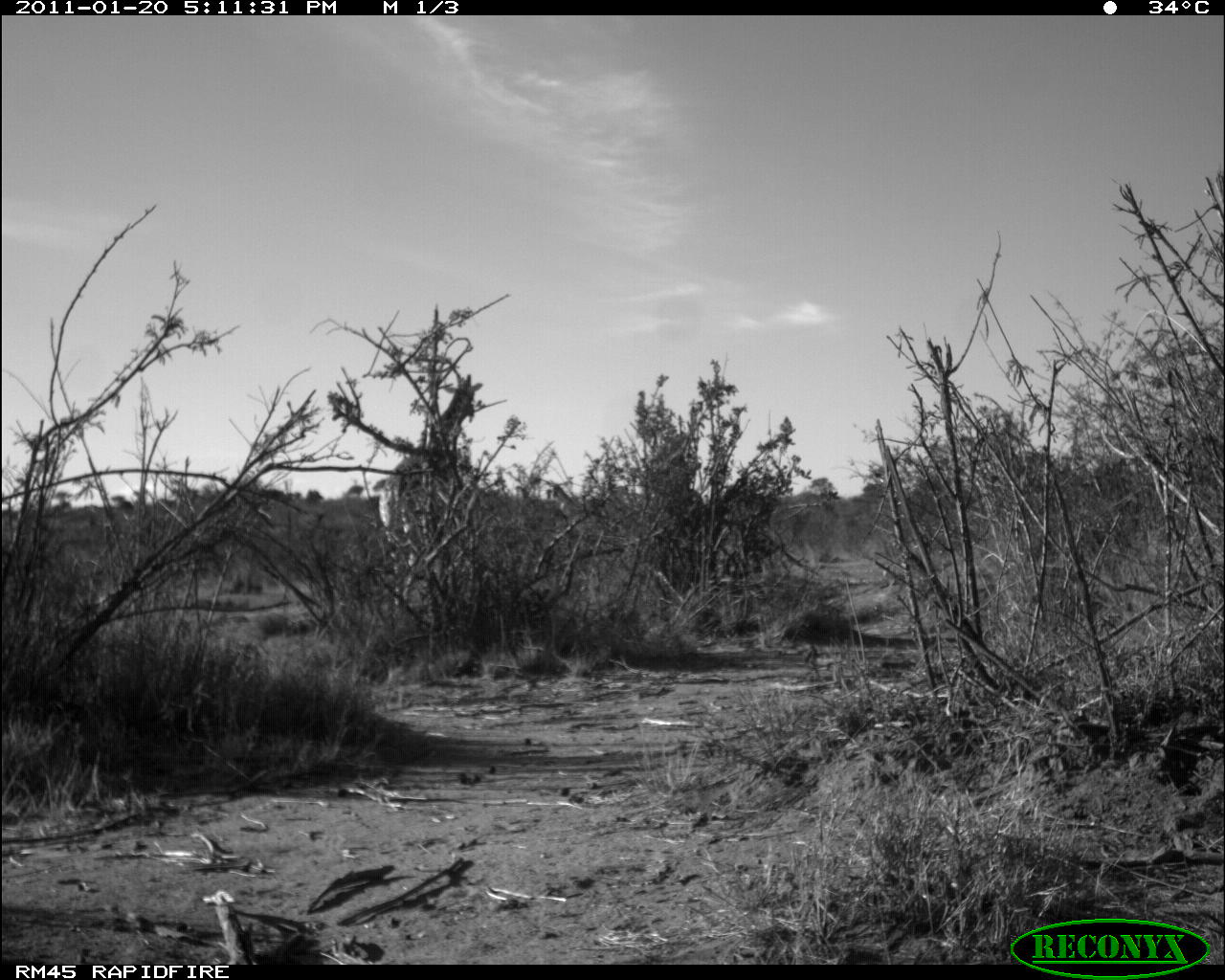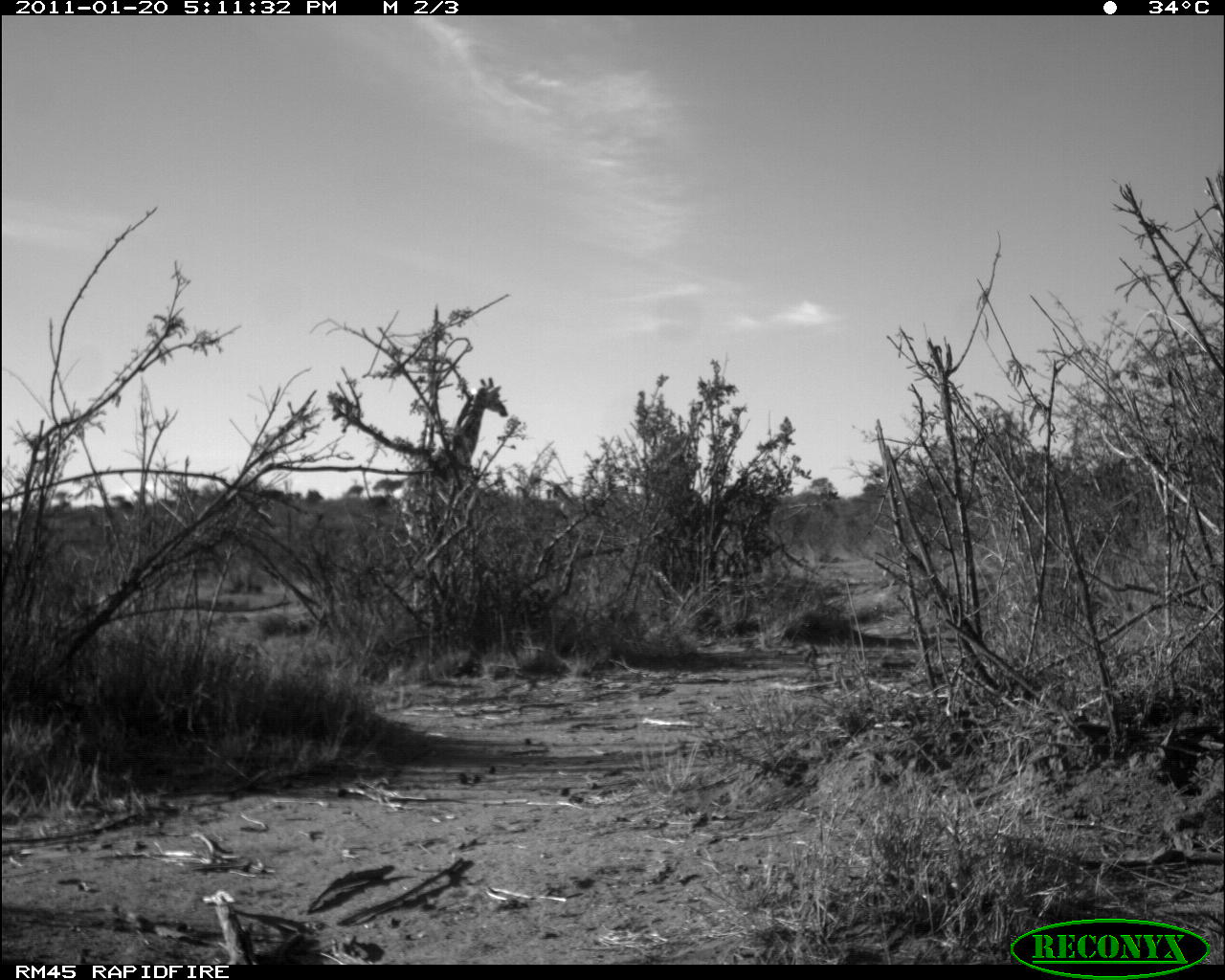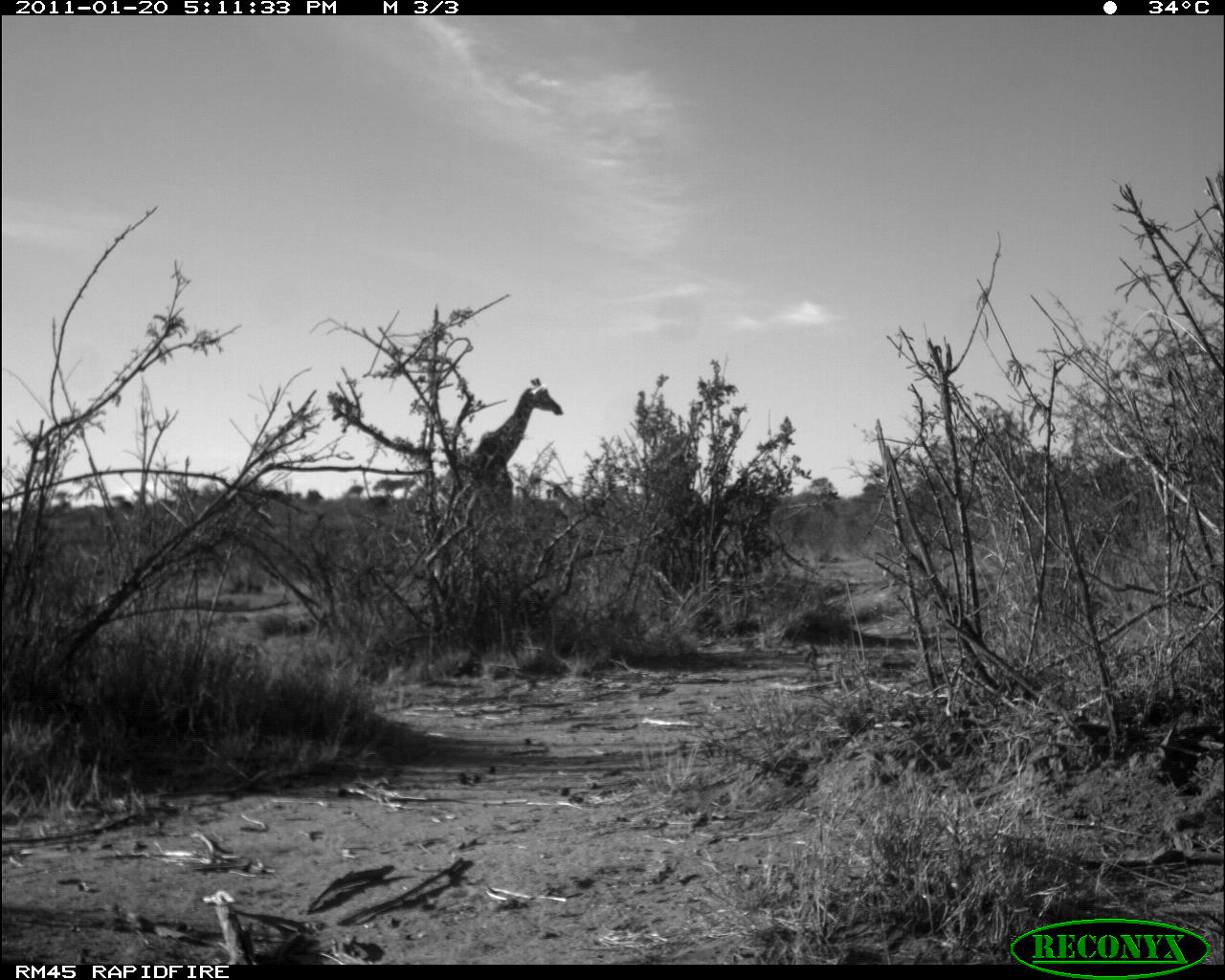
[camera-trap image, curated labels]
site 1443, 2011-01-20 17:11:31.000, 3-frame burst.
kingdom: Animalia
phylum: Chordata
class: Mammalia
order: Artiodactyla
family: Bovidae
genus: Madoqua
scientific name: Madoqua guentheri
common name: günther's dik-dik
Madoqua guentheri (günther's dik-dik), count 1.